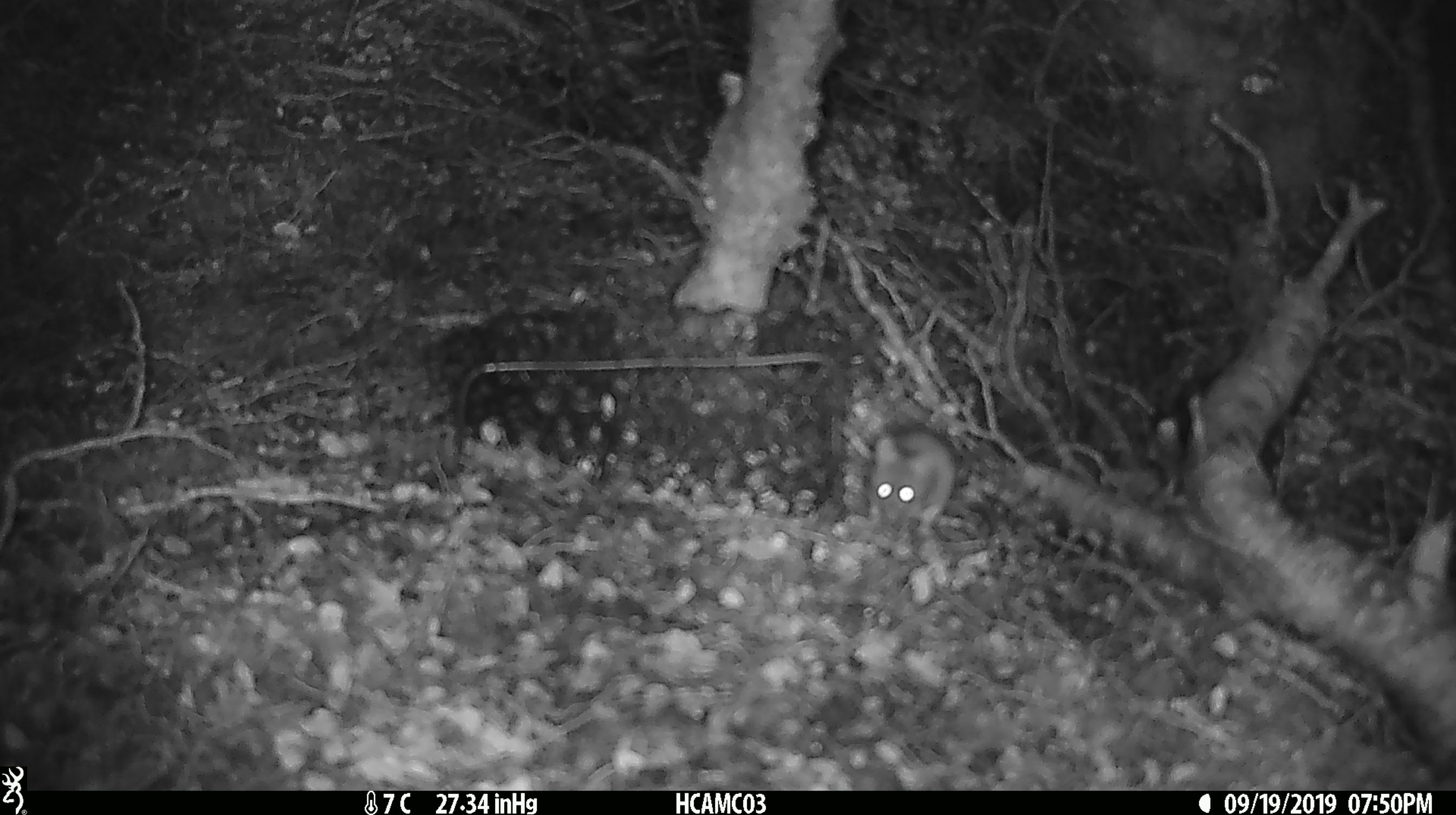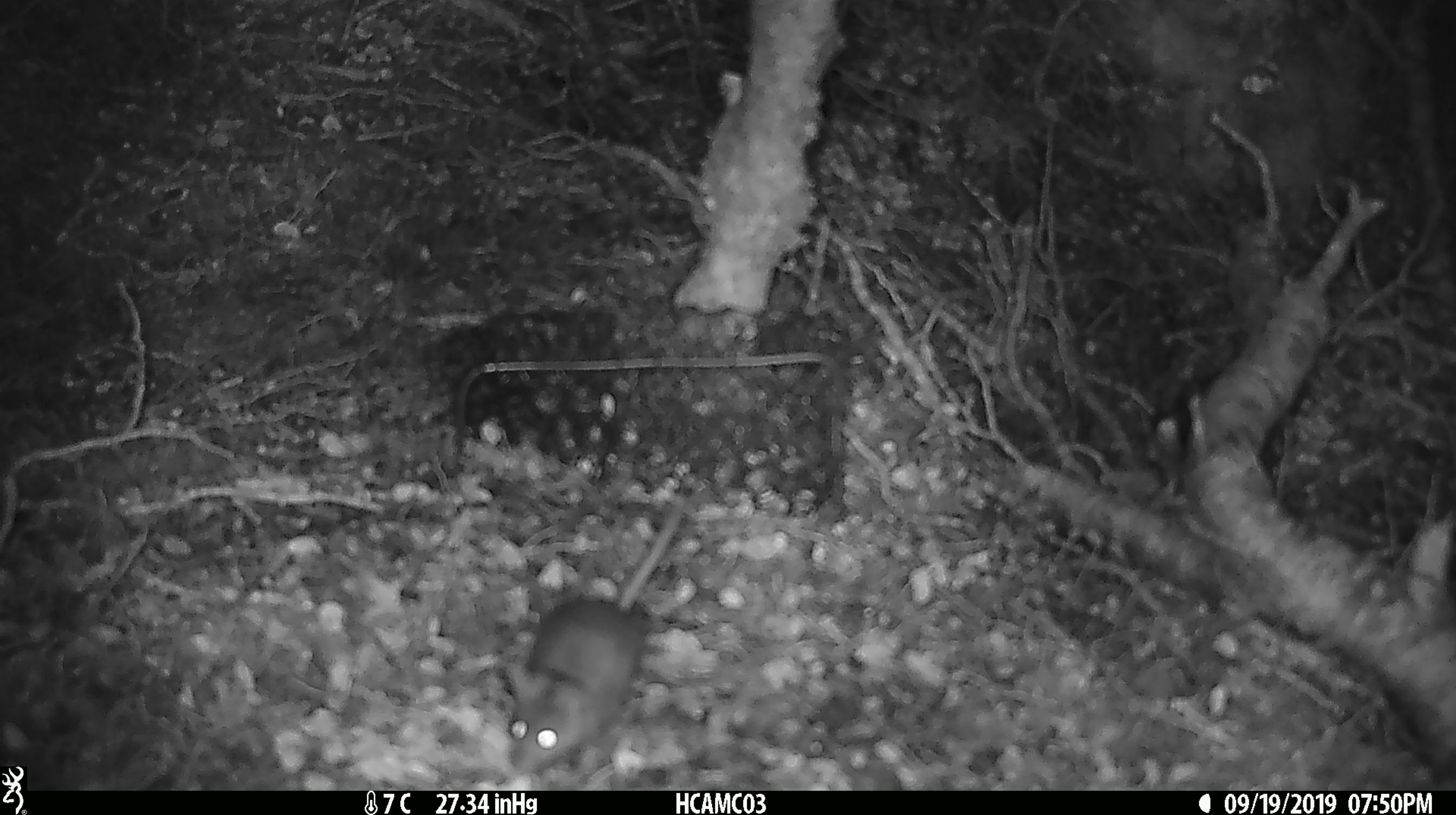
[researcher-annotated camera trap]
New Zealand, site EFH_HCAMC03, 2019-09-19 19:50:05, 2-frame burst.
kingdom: Animalia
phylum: Chordata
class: Mammalia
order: Rodentia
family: Muridae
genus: Mus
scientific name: Mus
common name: mouse